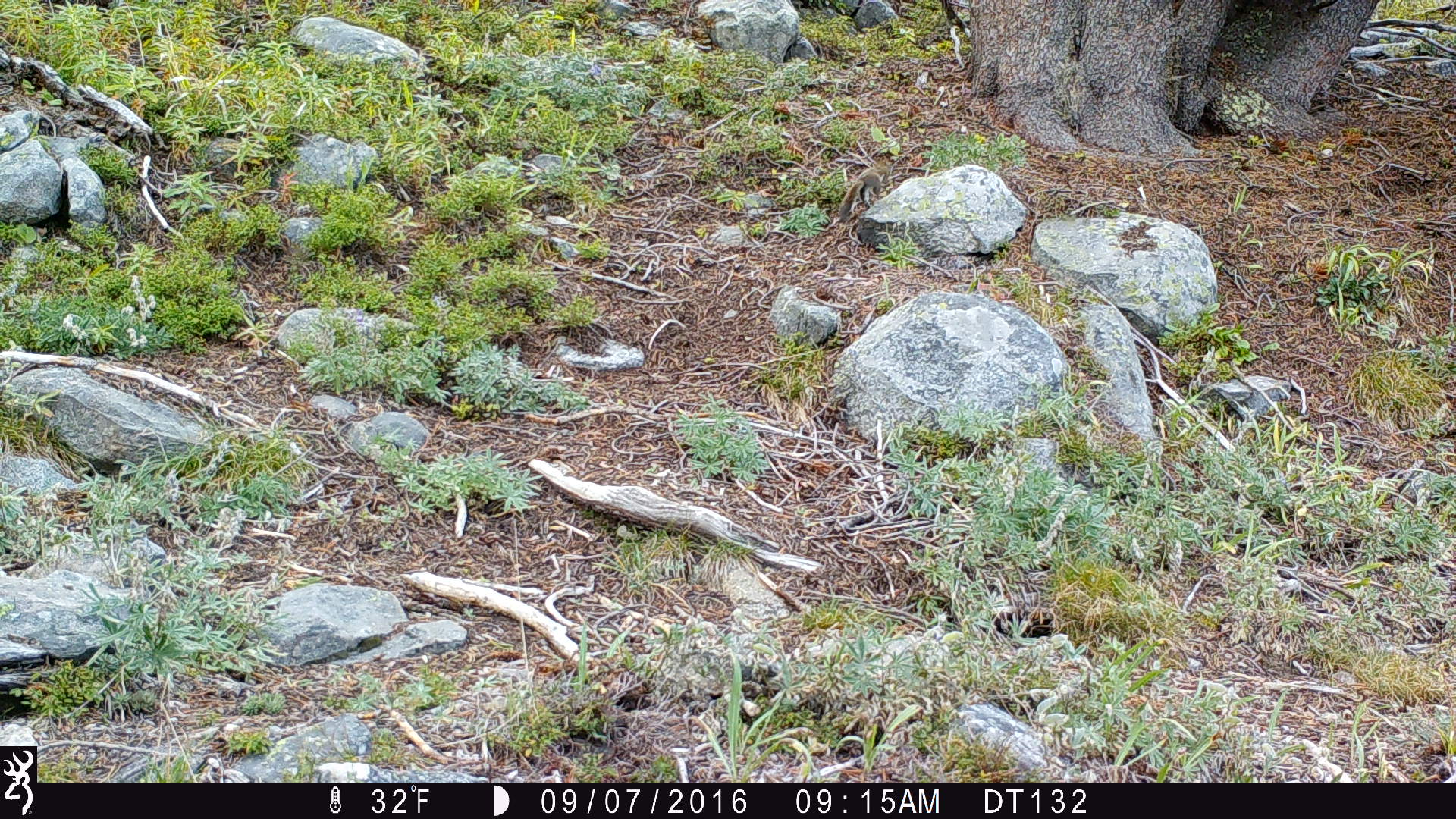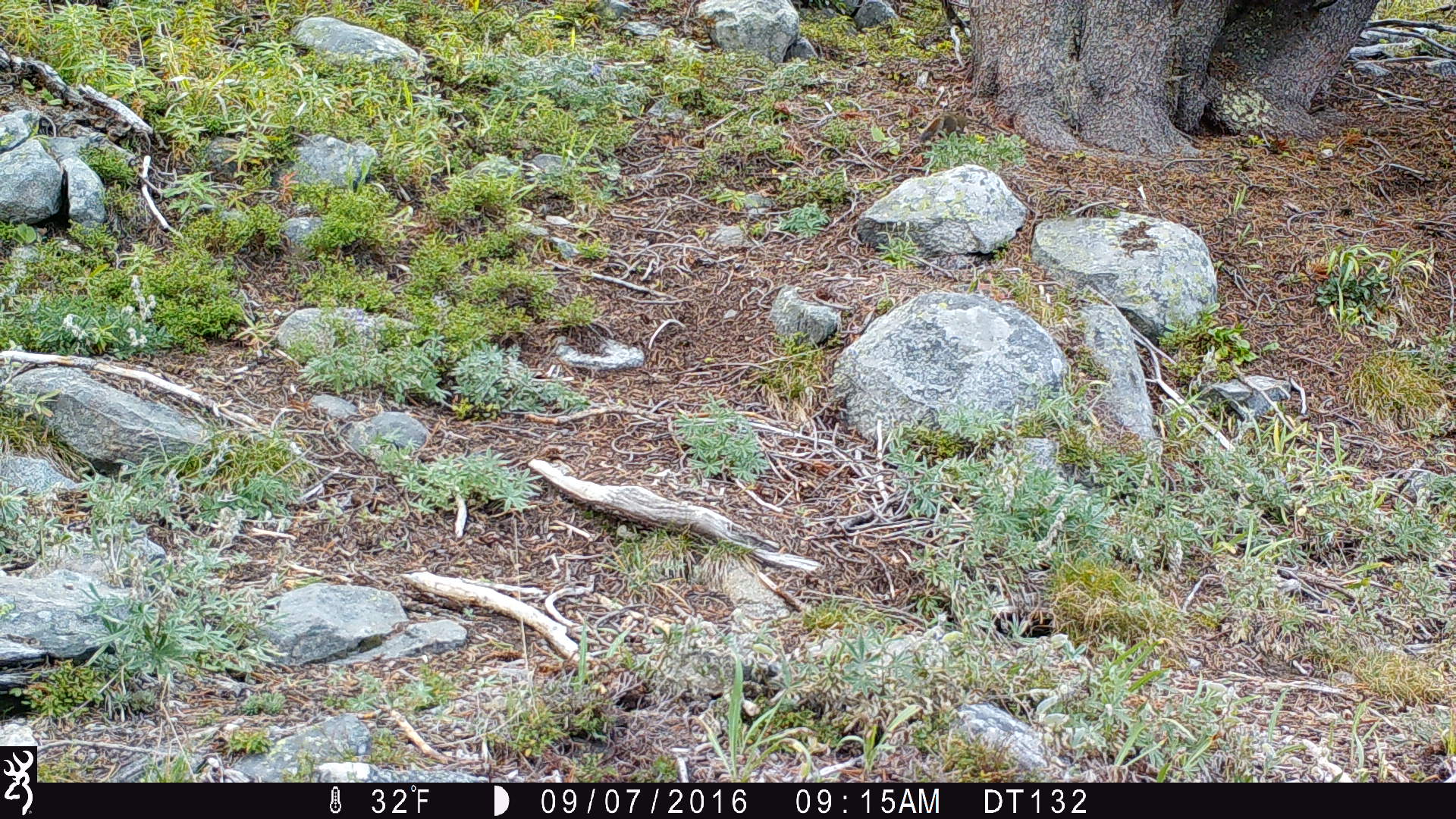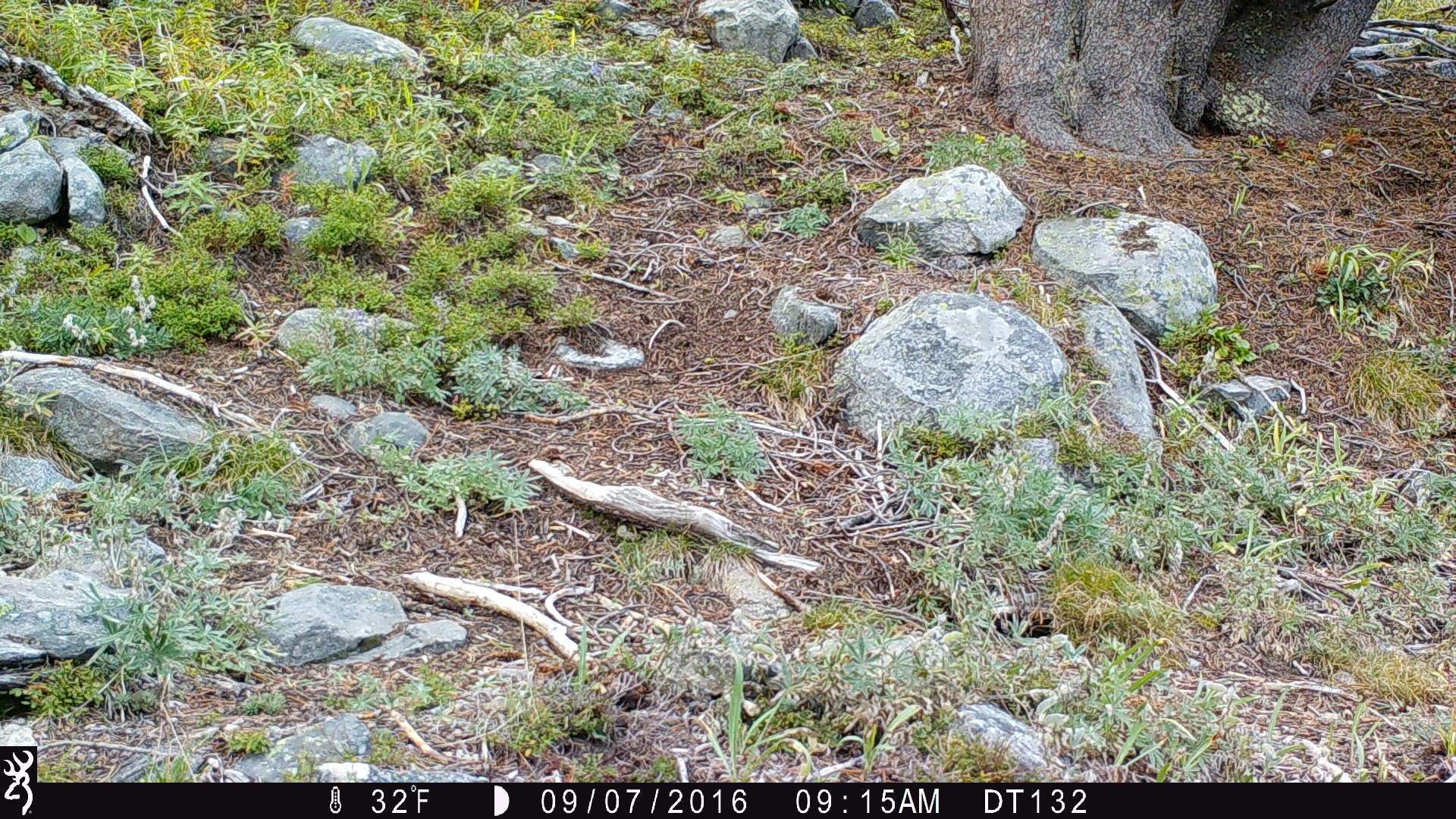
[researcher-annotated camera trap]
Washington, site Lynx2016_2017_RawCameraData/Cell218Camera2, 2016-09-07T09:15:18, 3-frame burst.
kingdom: Animalia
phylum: Chordata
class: Mammalia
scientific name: Mammalia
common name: small mammal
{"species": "small mammal (Mammalia)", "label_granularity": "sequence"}